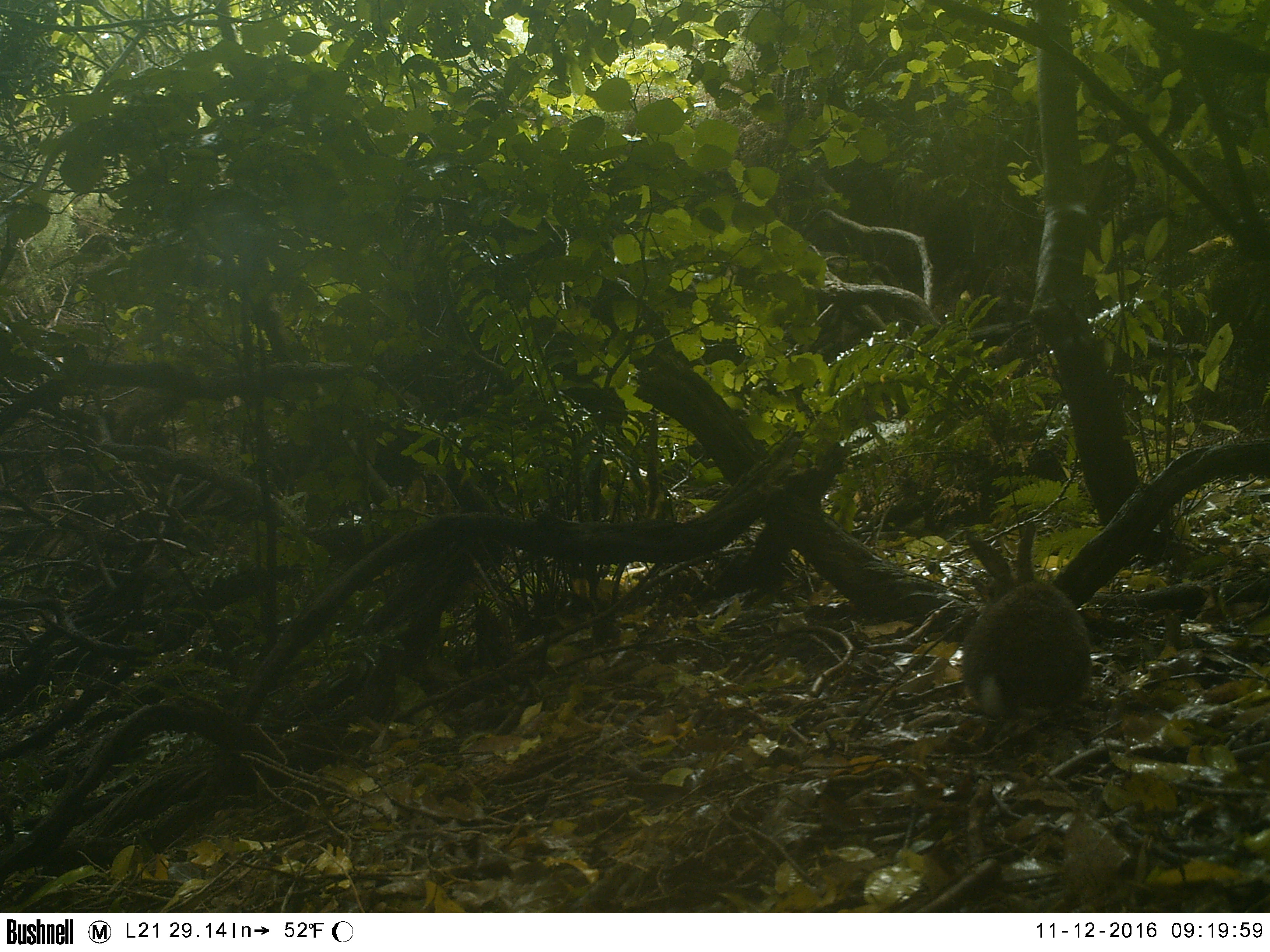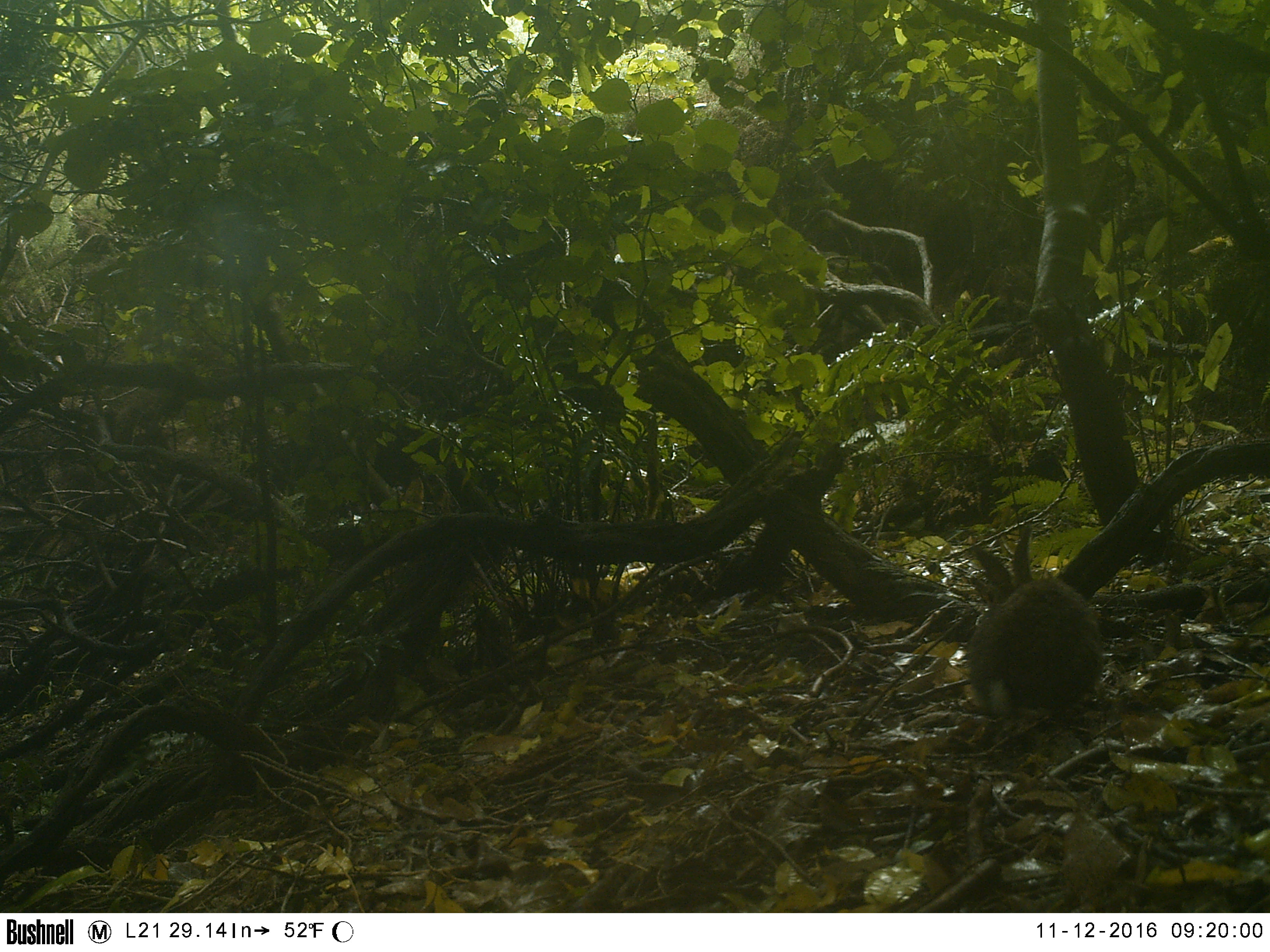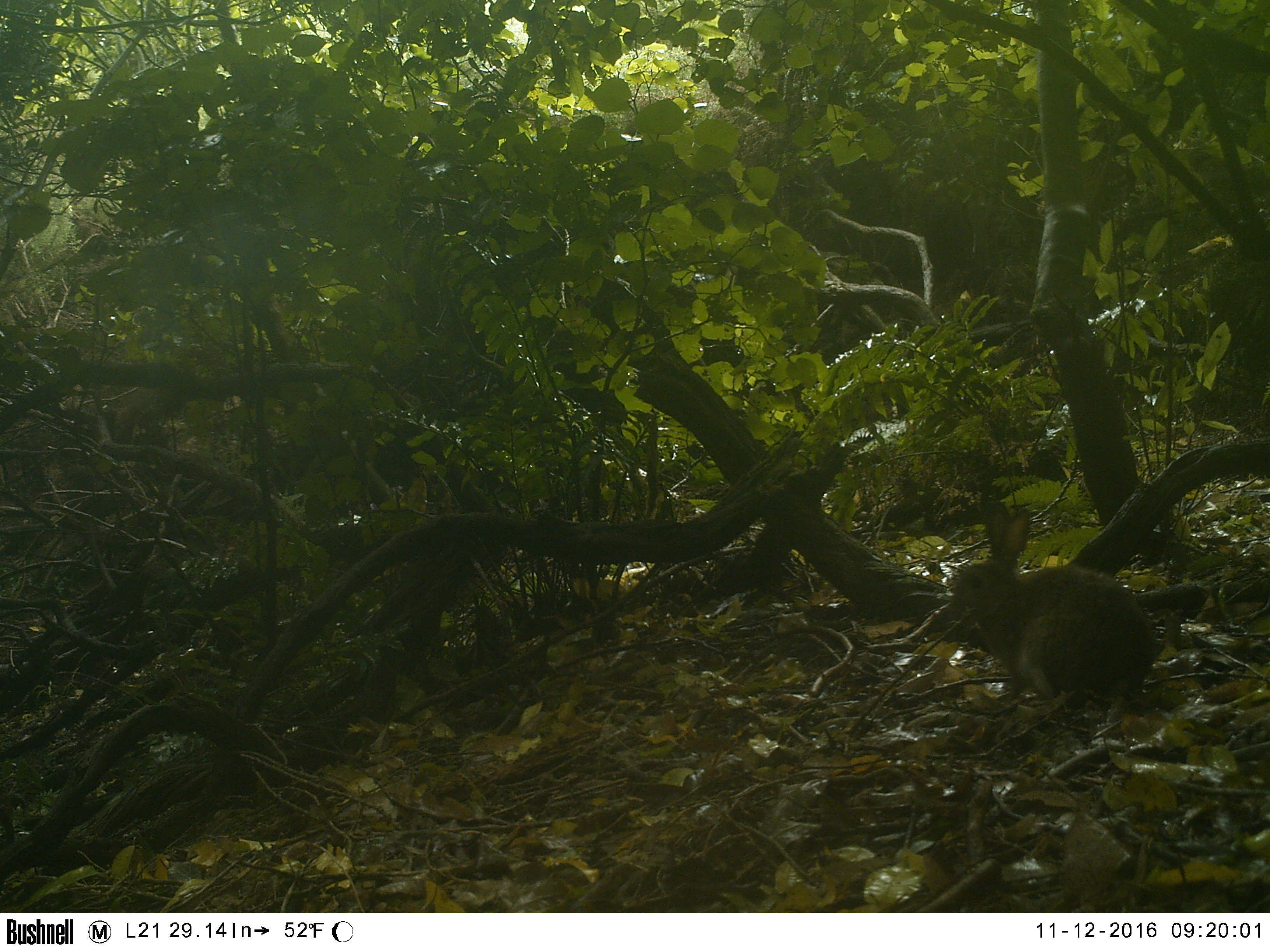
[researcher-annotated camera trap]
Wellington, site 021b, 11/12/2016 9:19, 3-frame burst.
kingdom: Animalia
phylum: Chordata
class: Mammalia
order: Lagomorpha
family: Leporidae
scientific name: Leporidae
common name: rabbit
Rabbit (Leporidae).